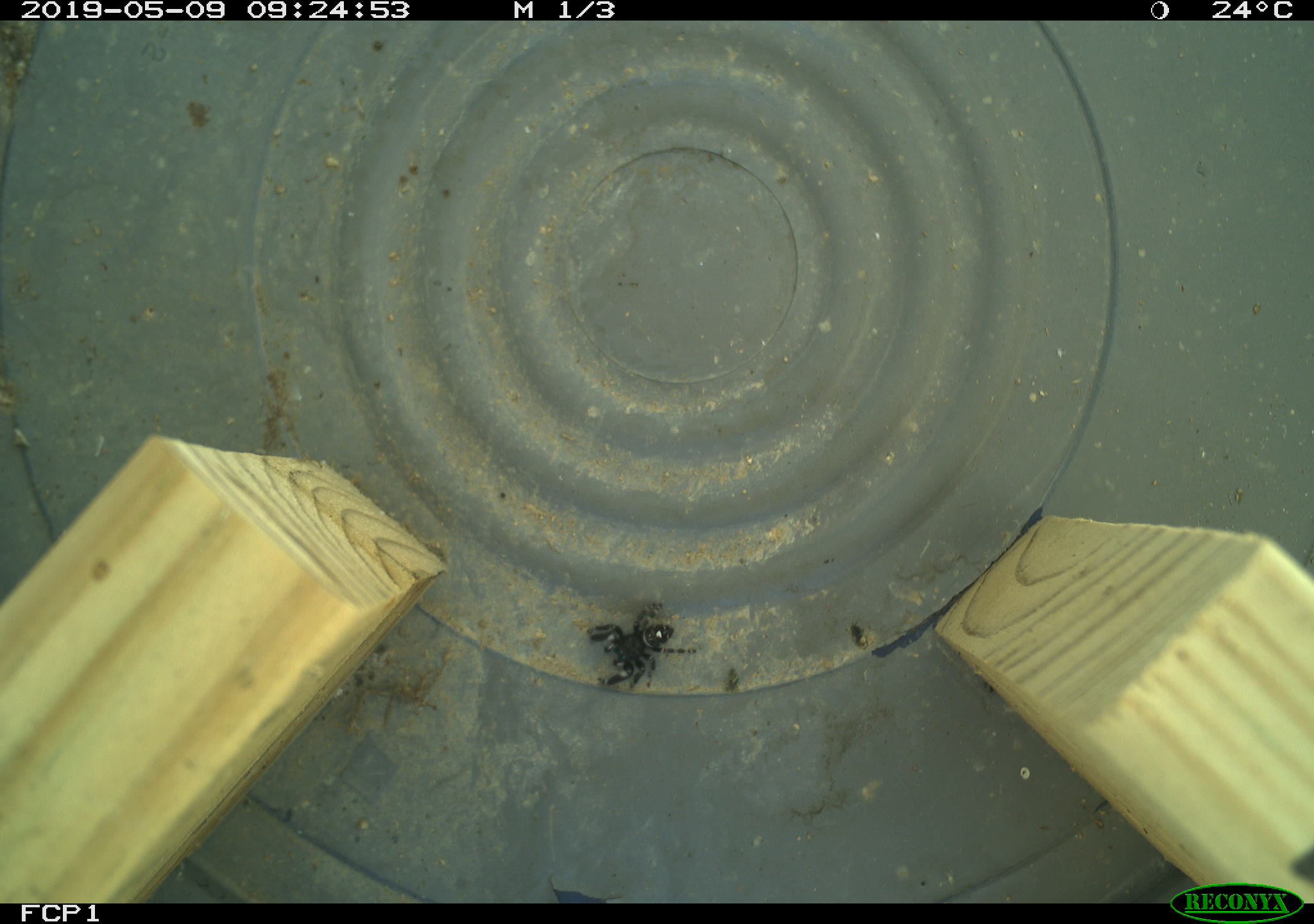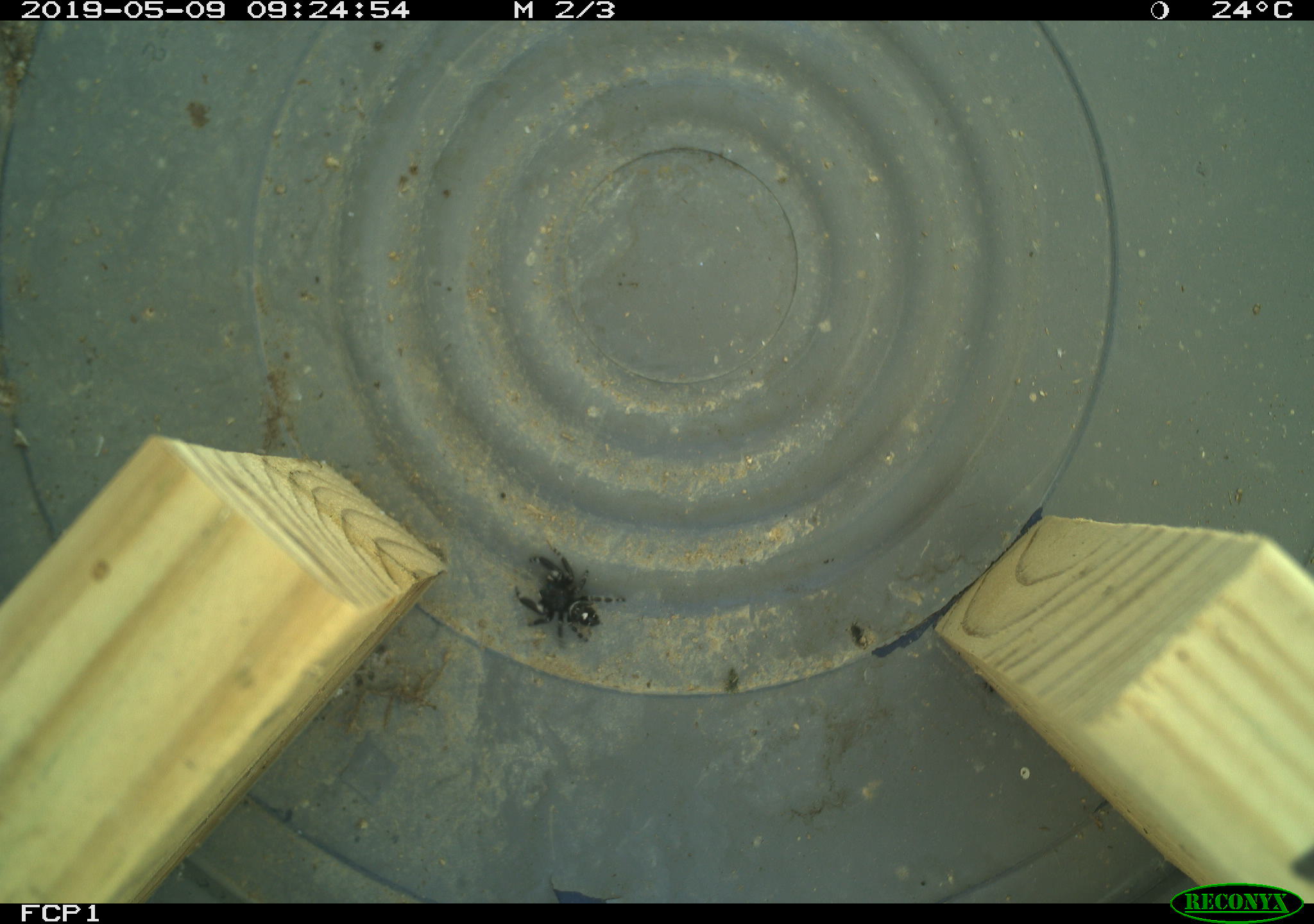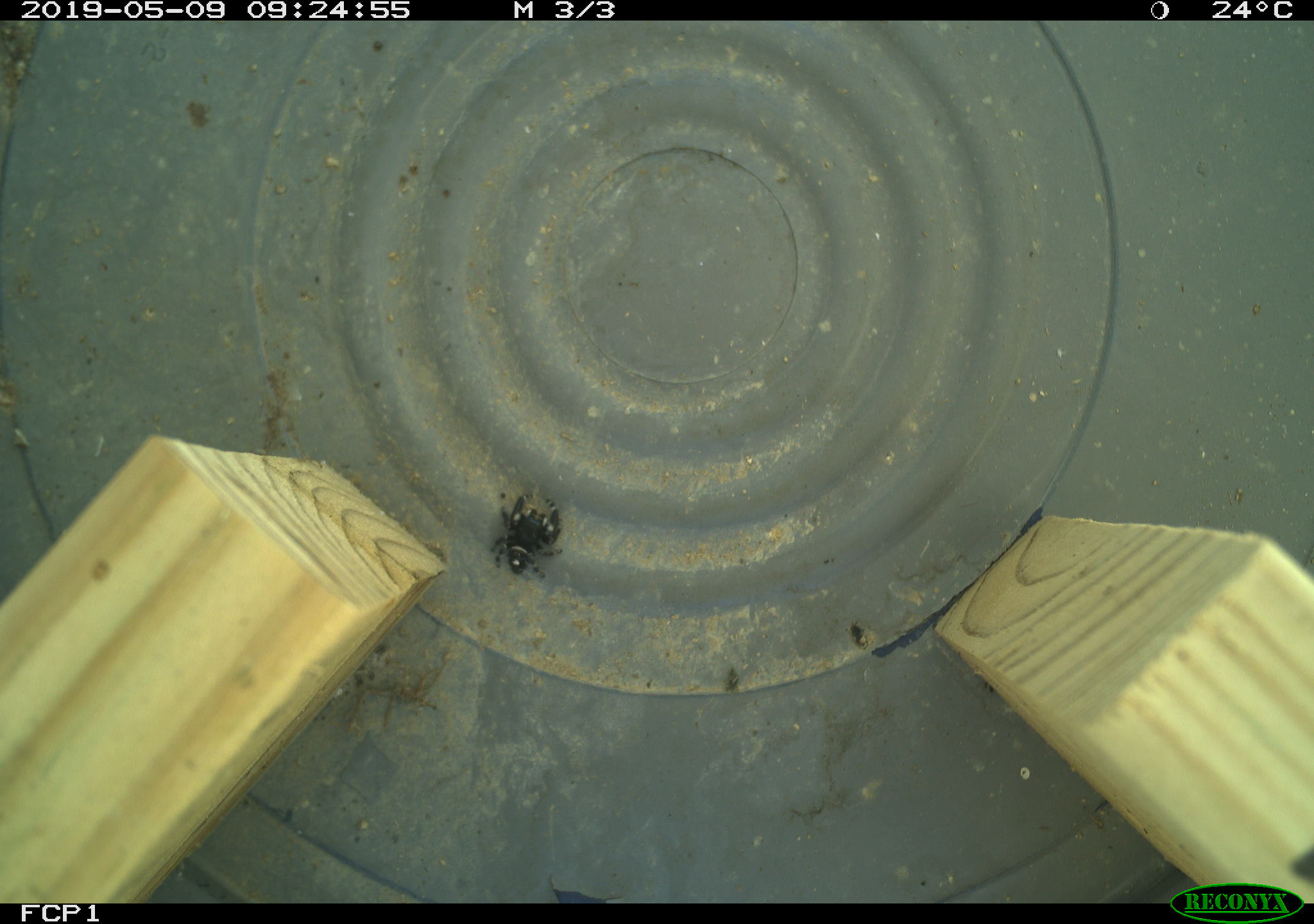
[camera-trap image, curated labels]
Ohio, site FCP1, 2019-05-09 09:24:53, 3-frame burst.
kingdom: Animalia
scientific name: Animalia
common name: animal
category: invertebrate